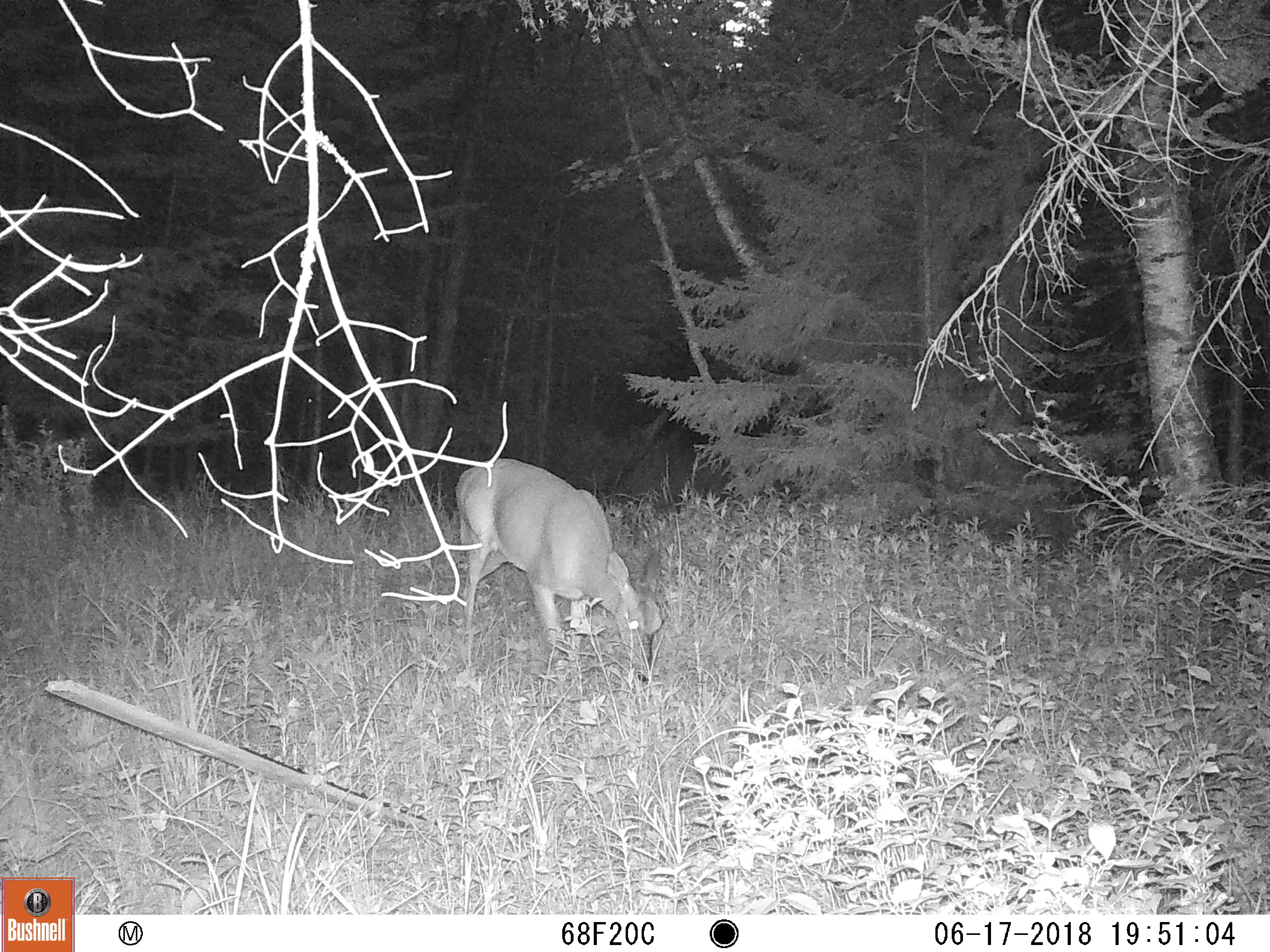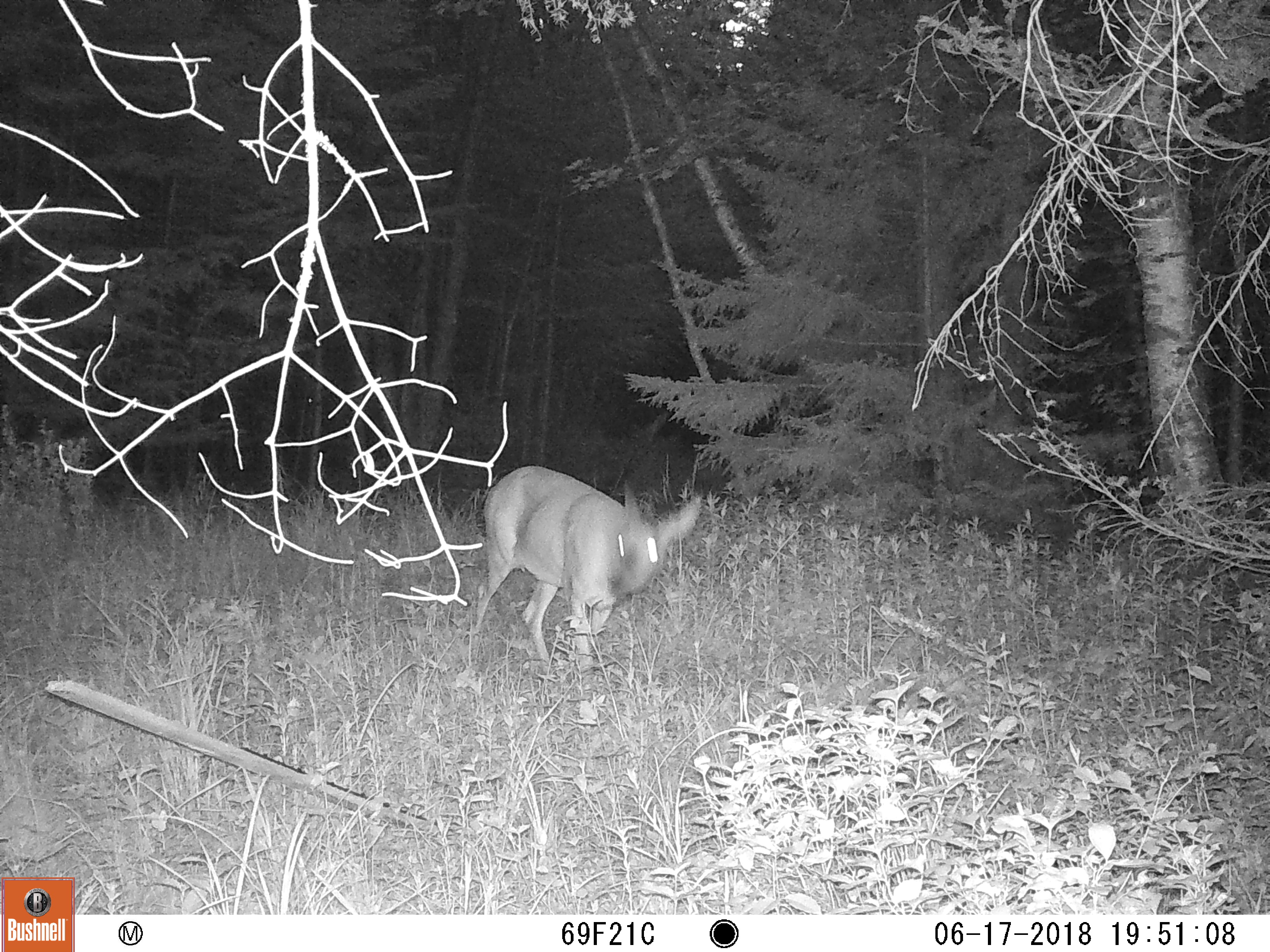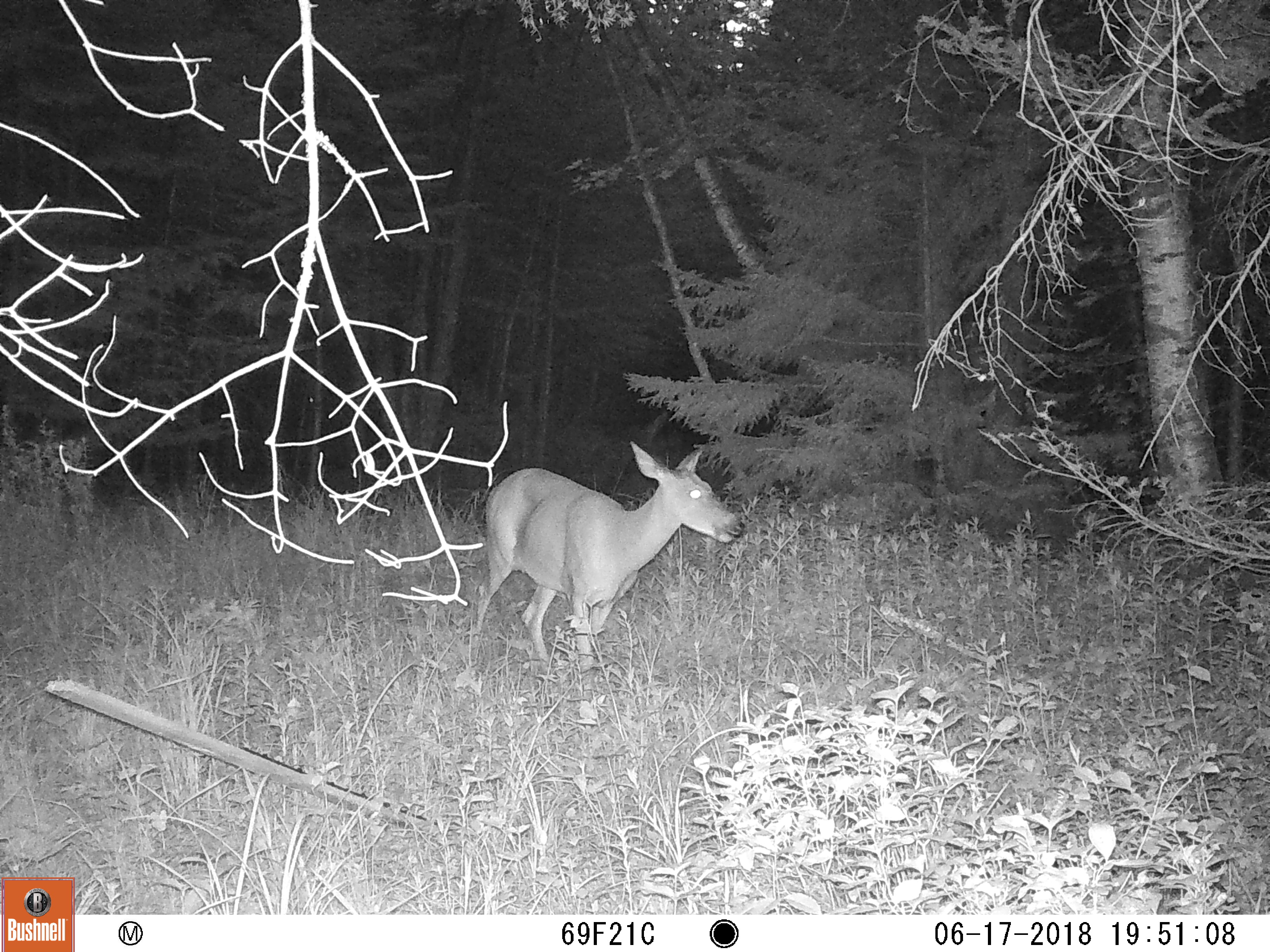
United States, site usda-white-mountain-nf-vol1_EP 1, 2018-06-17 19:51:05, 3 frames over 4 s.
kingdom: Animalia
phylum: Chordata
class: Mammalia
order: Artiodactyla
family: Cervidae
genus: Odocoileus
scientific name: Odocoileus virginianus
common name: white-tailed deer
White-tailed deer (Odocoileus virginianus).